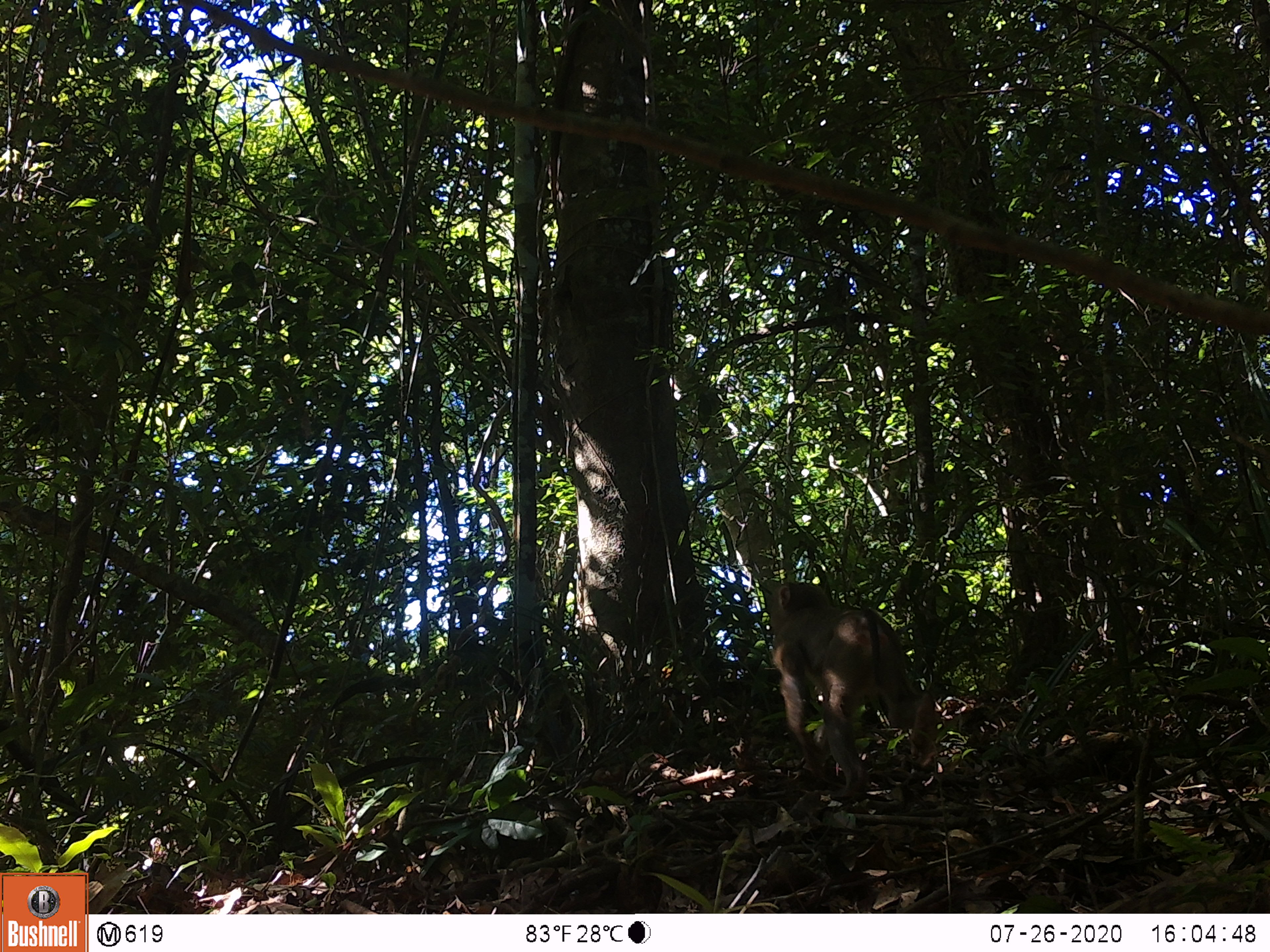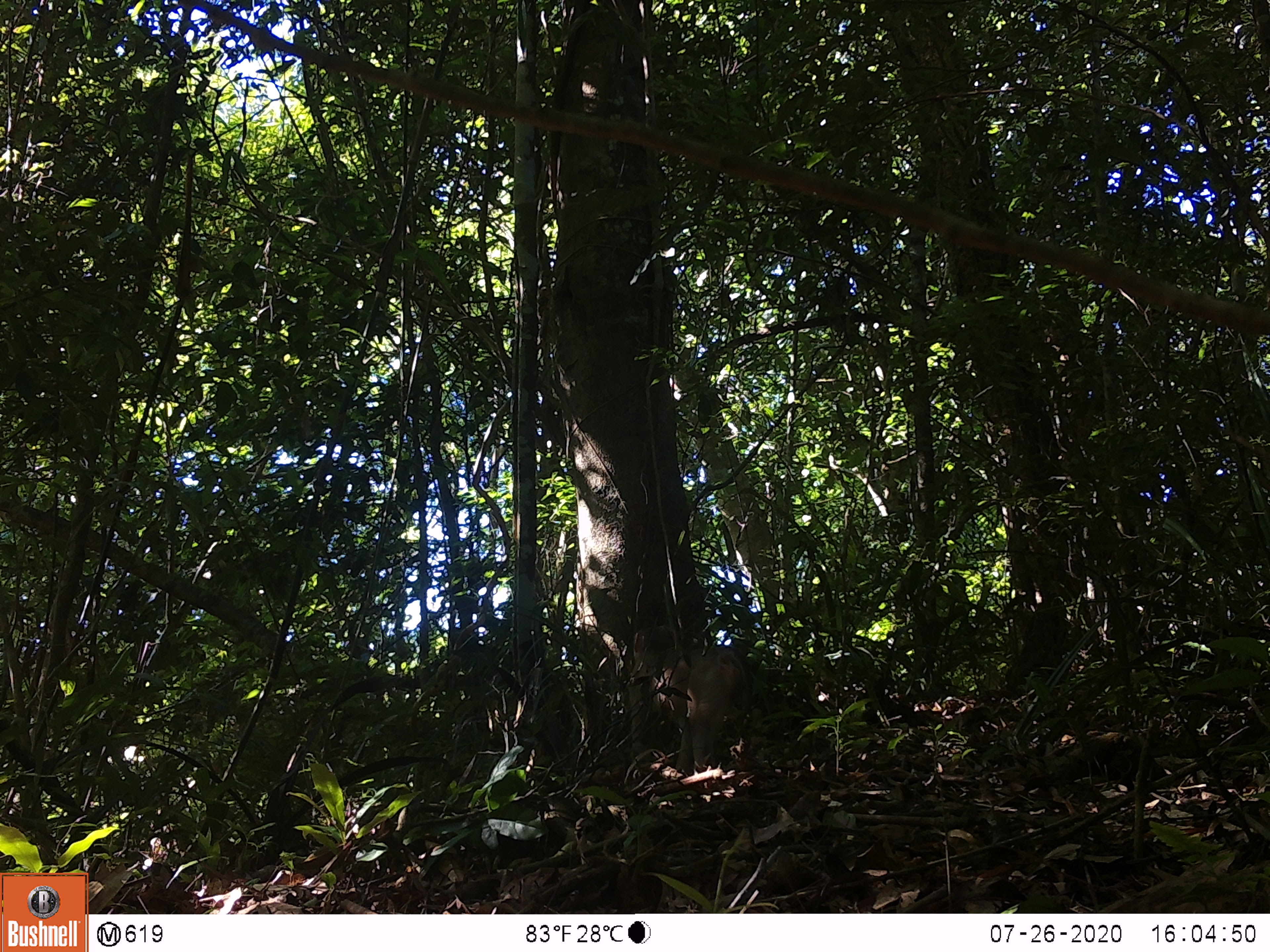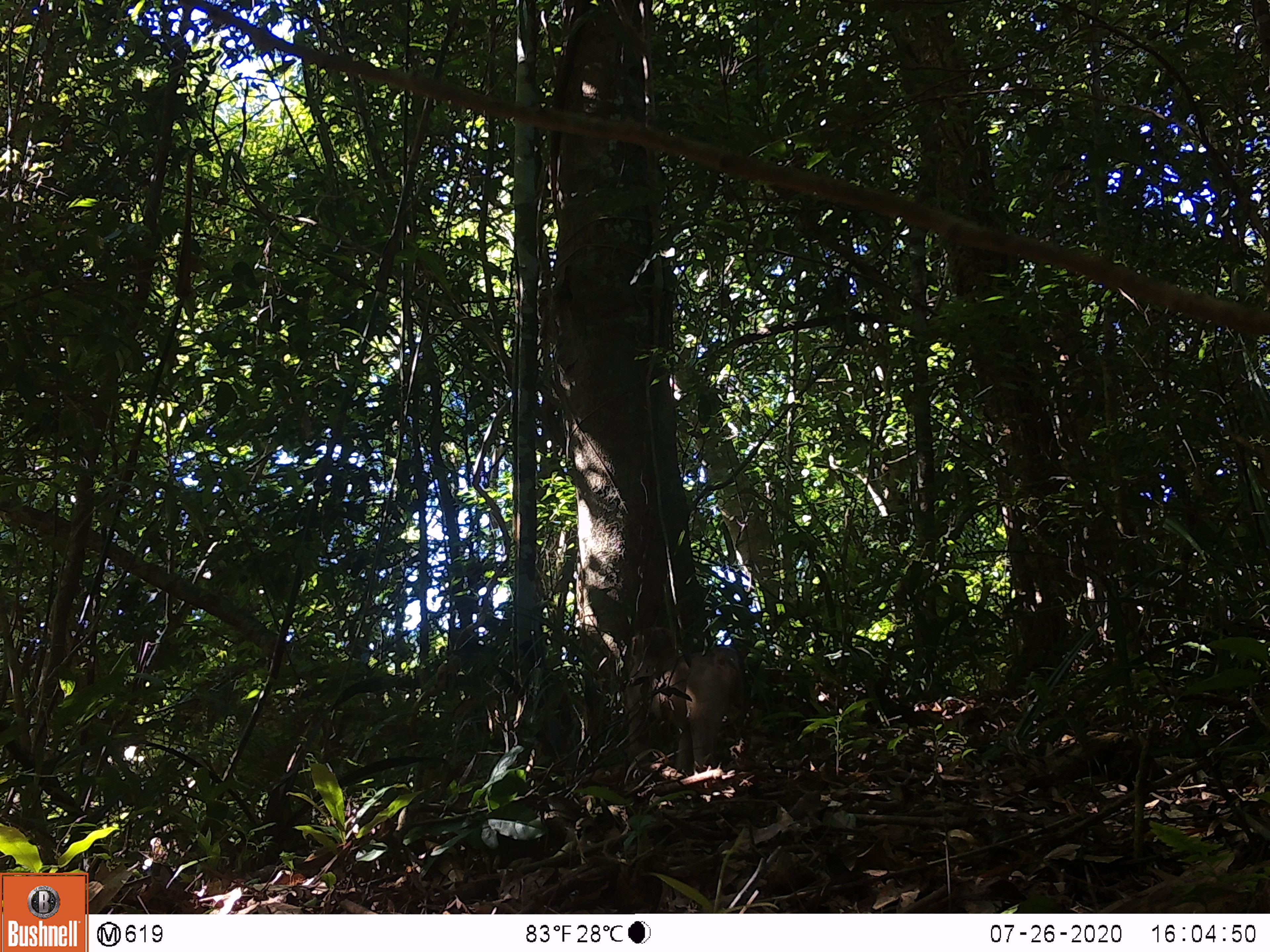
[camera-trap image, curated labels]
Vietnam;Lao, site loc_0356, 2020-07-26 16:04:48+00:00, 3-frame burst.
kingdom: Animalia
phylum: Chordata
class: Mammalia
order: Primates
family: Cercopithecidae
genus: Macaca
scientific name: Macaca nemestrina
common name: pig-tailed macaque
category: pig tailed macaque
Pig tailed macaque (pig-tailed macaque) (Macaca nemestrina). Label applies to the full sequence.